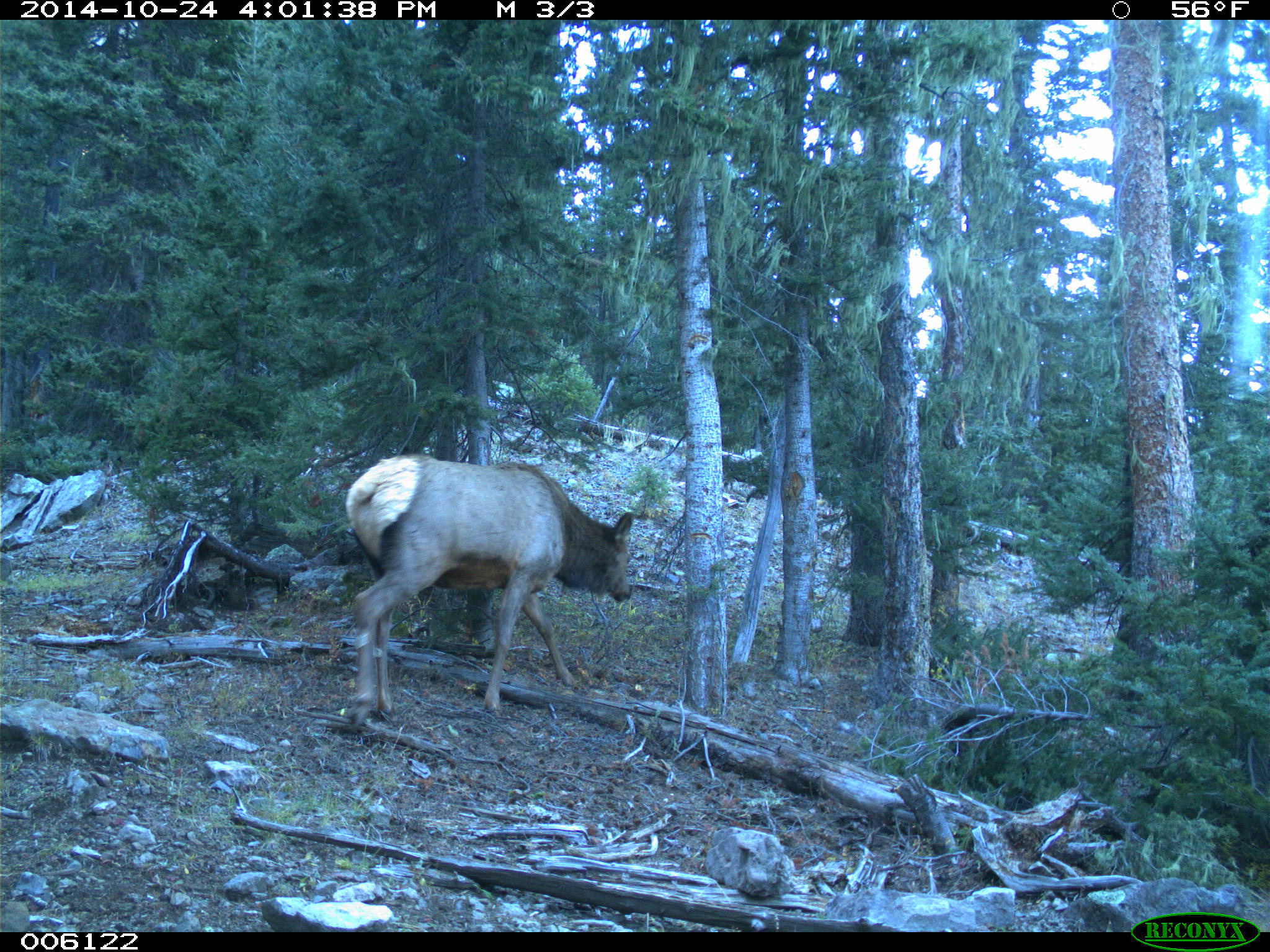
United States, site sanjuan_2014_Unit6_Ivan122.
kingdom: Animalia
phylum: Chordata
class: Mammalia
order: Artiodactyla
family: Cervidae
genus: Cervus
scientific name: Cervus elaphus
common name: red deer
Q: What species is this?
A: Cervus elaphus (red deer).